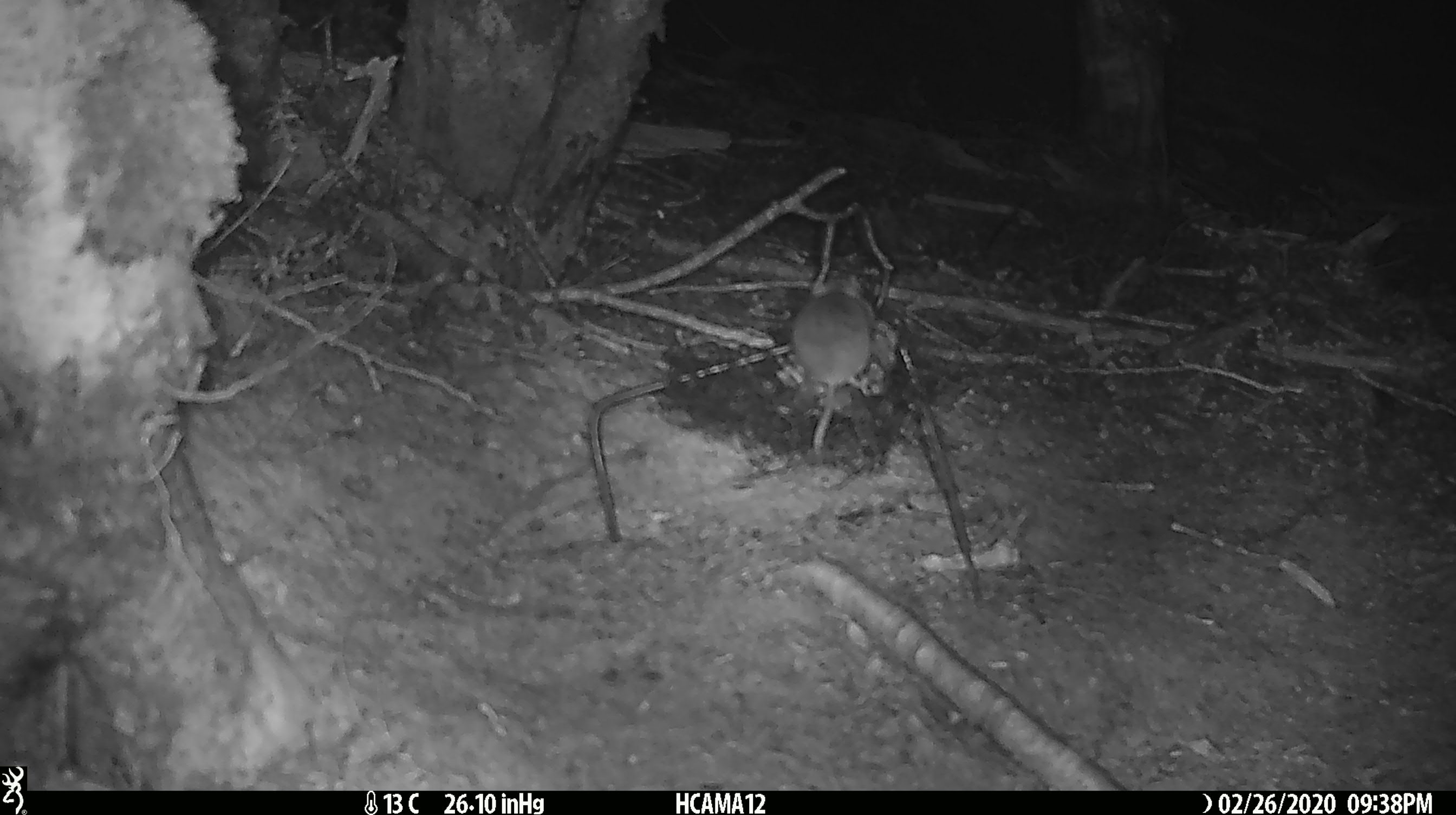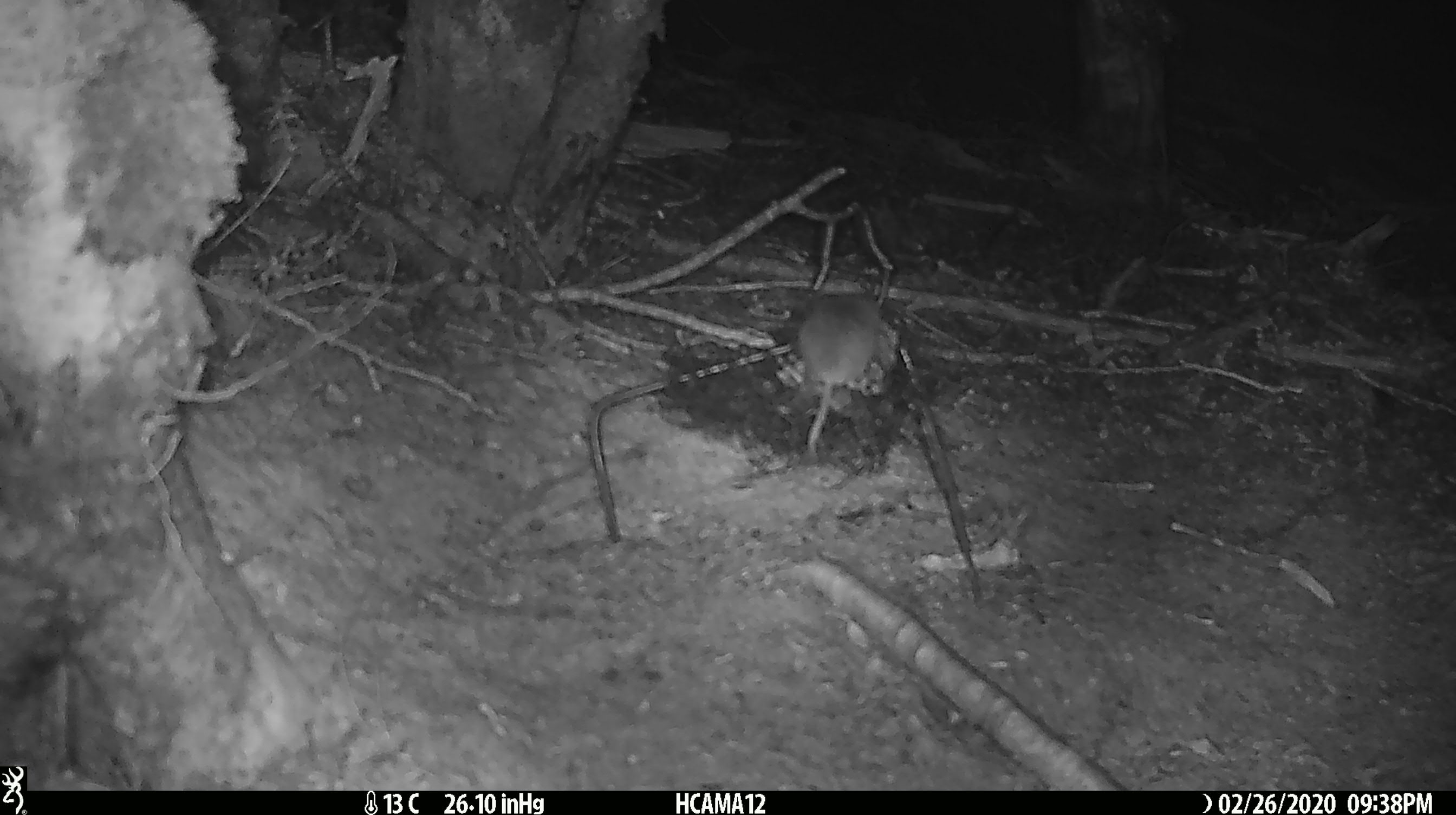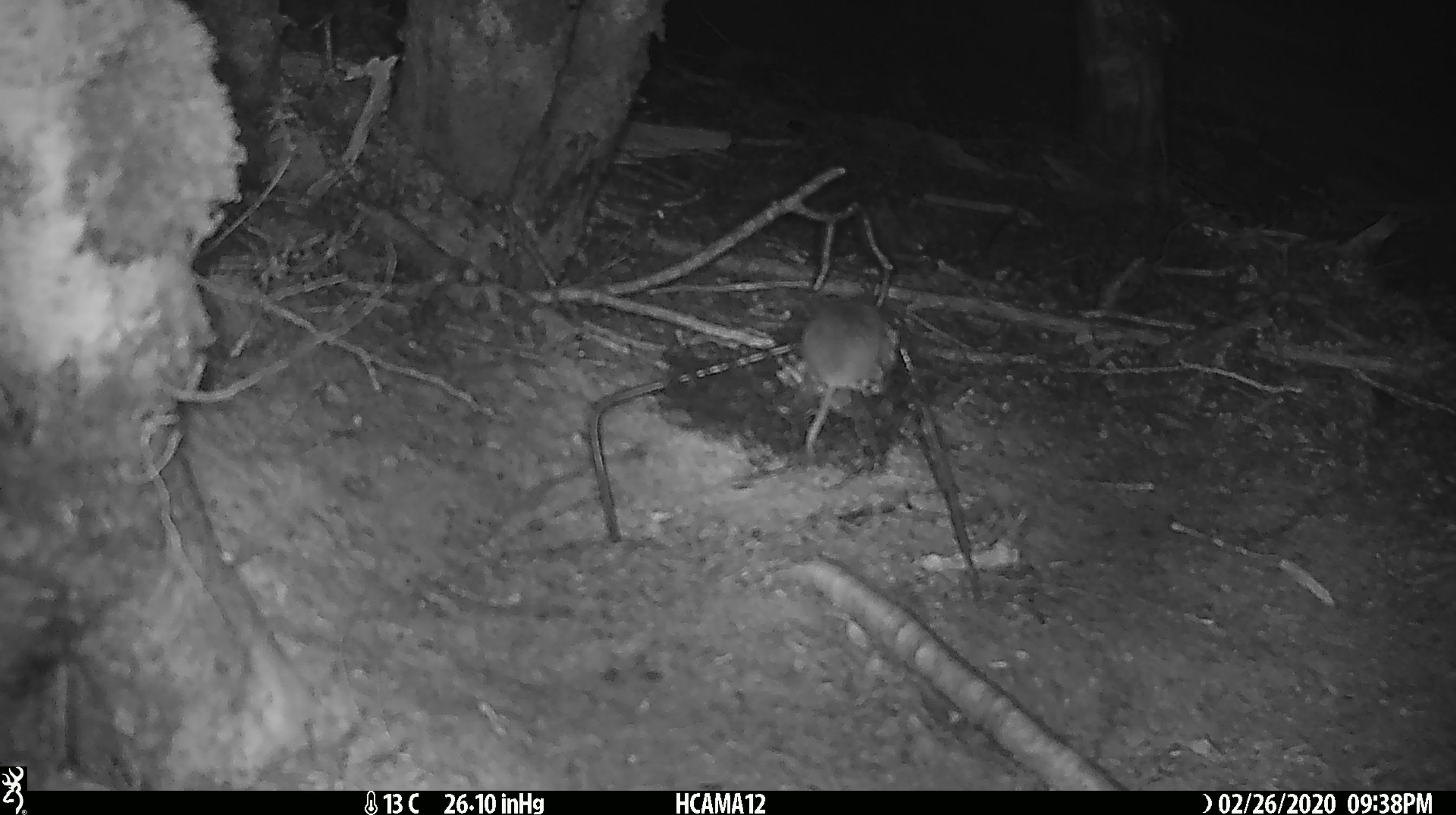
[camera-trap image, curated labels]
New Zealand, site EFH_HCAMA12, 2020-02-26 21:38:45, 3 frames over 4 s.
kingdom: Animalia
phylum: Chordata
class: Mammalia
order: Rodentia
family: Muridae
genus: Mus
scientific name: Mus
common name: mouse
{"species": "mouse (Mus)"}